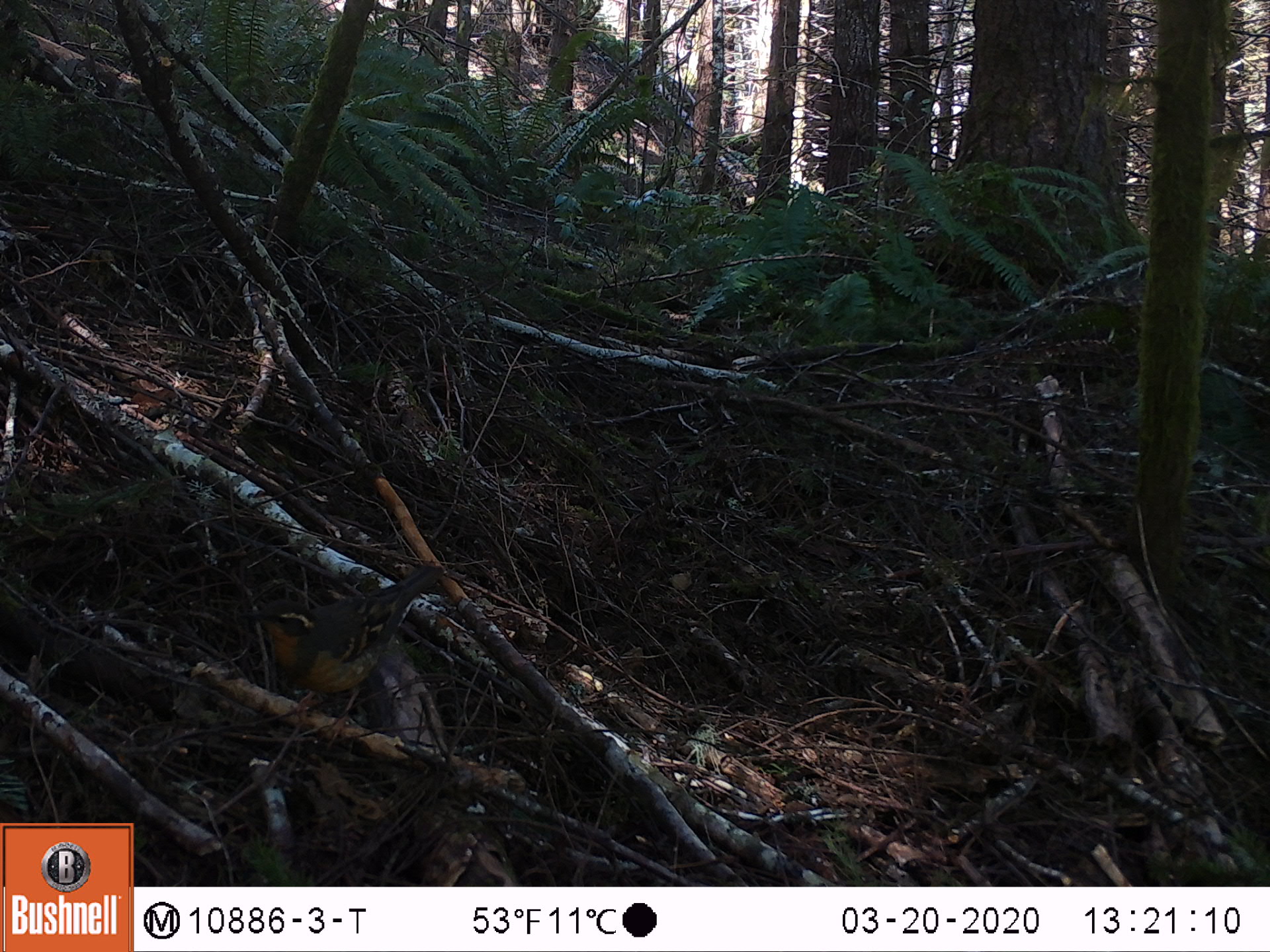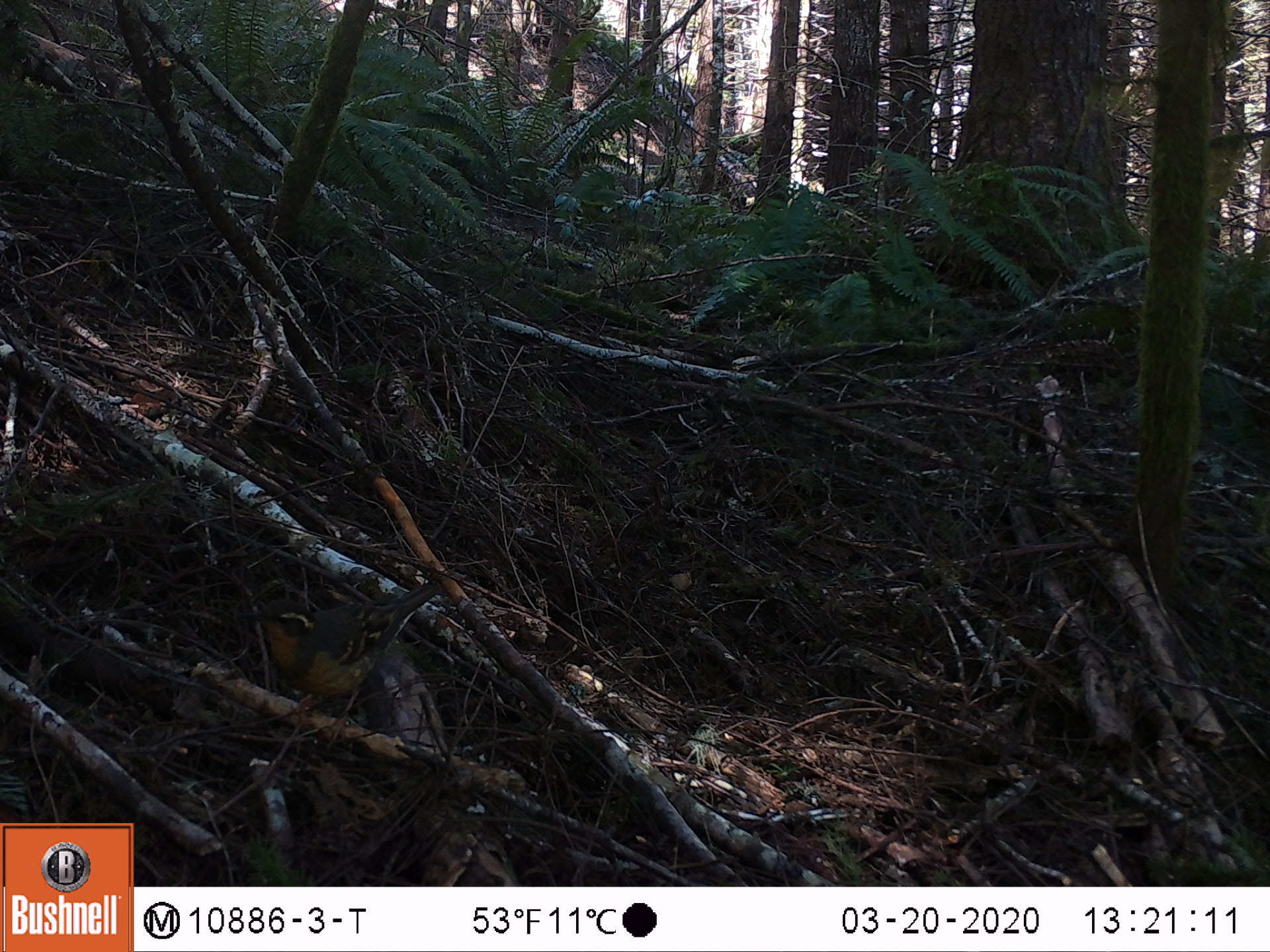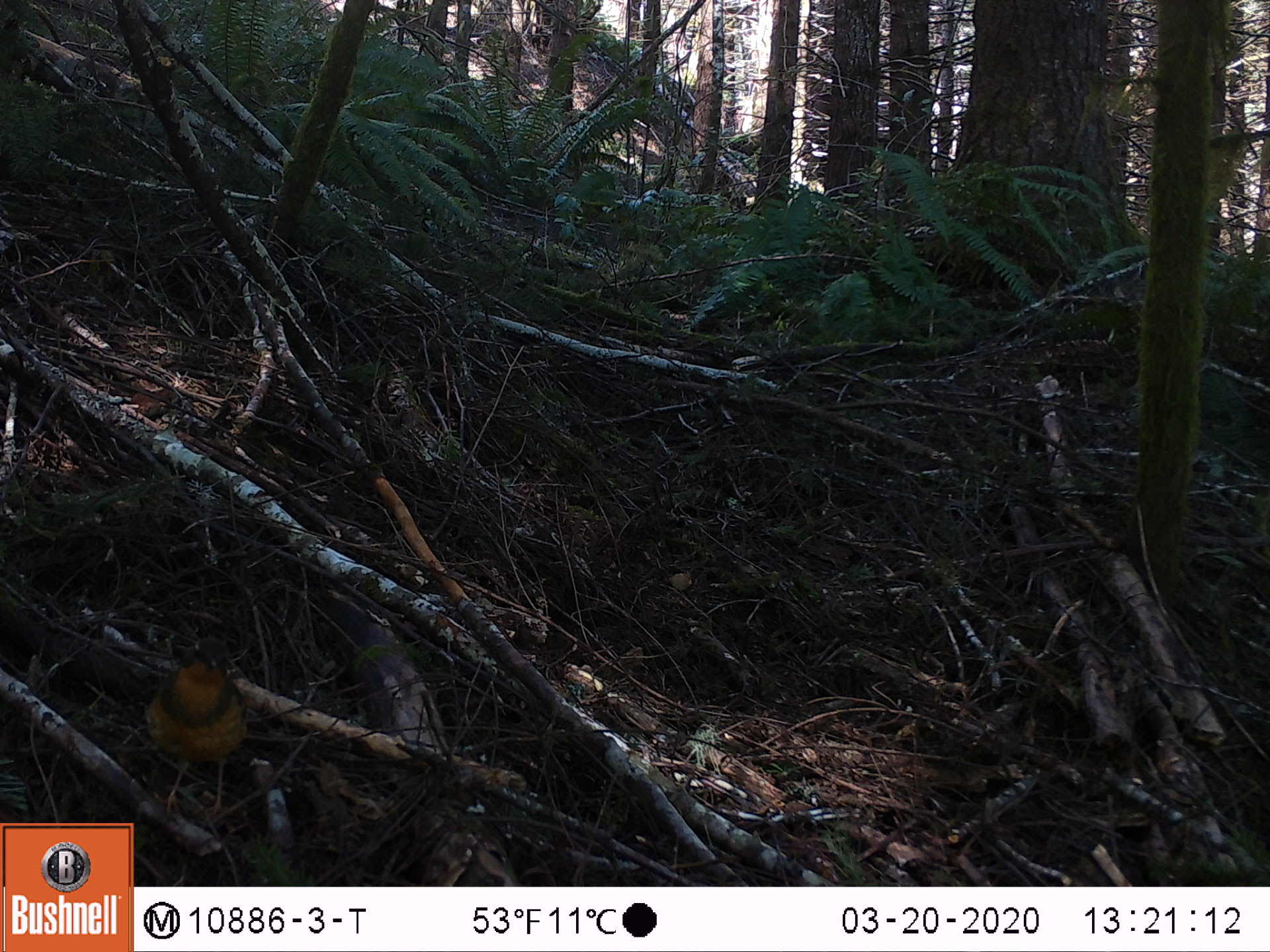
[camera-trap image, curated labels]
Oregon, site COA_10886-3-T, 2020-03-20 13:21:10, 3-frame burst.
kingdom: Animalia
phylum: Chordata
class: Aves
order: Passeriformes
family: Turdidae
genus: Ixoreus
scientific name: Ixoreus naevius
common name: varied thrush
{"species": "varied thrush (Ixoreus naevius)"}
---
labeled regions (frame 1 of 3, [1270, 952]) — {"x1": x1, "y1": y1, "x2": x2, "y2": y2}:
varied thrush: {"x1": 244, "y1": 564, "x2": 439, "y2": 725}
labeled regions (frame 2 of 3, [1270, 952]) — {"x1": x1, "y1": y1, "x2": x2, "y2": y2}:
varied thrush: {"x1": 242, "y1": 581, "x2": 439, "y2": 734}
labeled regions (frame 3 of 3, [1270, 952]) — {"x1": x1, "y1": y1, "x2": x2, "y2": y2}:
varied thrush: {"x1": 140, "y1": 638, "x2": 253, "y2": 816}